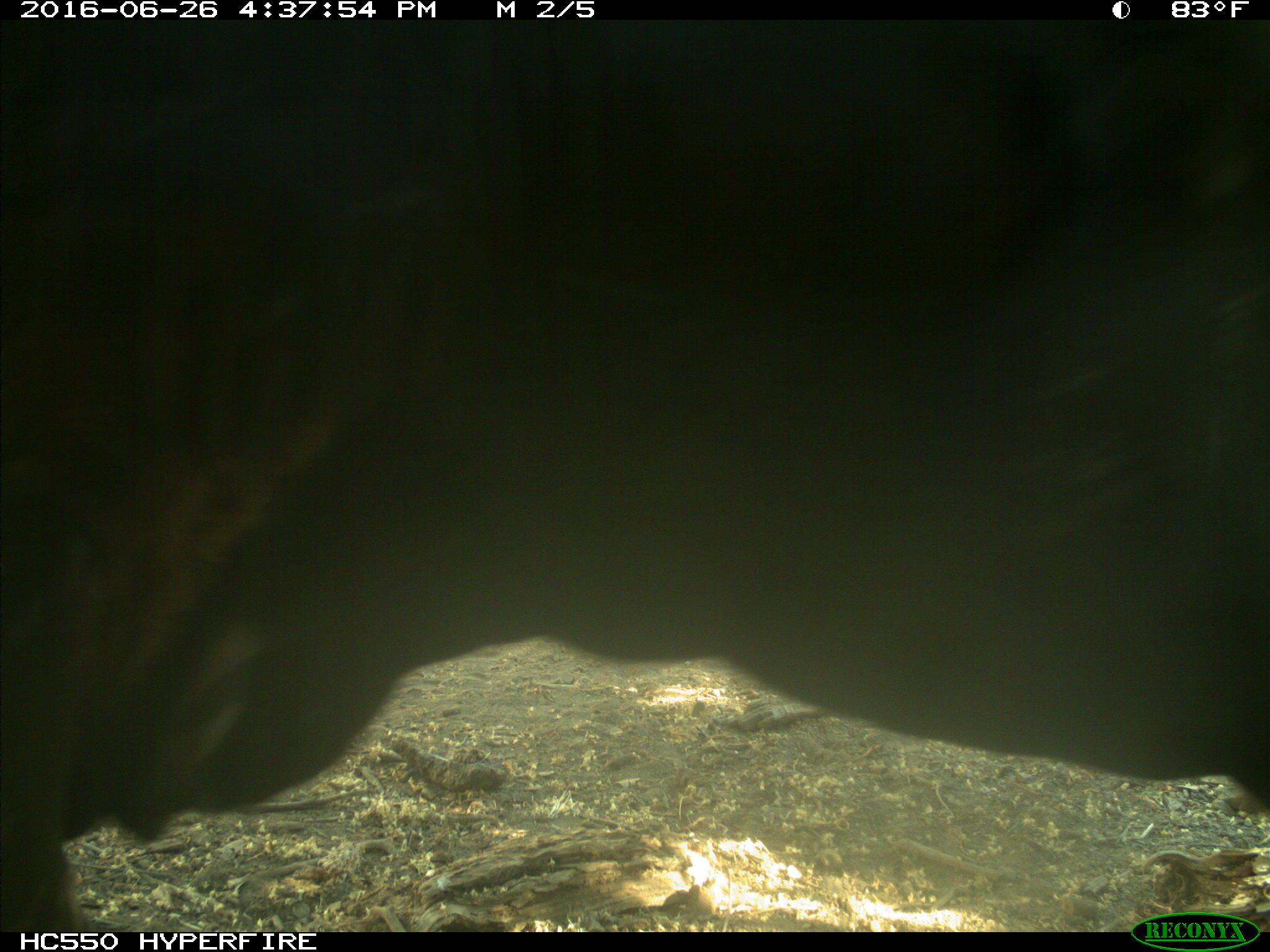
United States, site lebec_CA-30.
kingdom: Animalia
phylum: Chordata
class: Mammalia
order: Artiodactyla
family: Bovidae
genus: Bos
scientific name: Bos taurus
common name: domestic cow